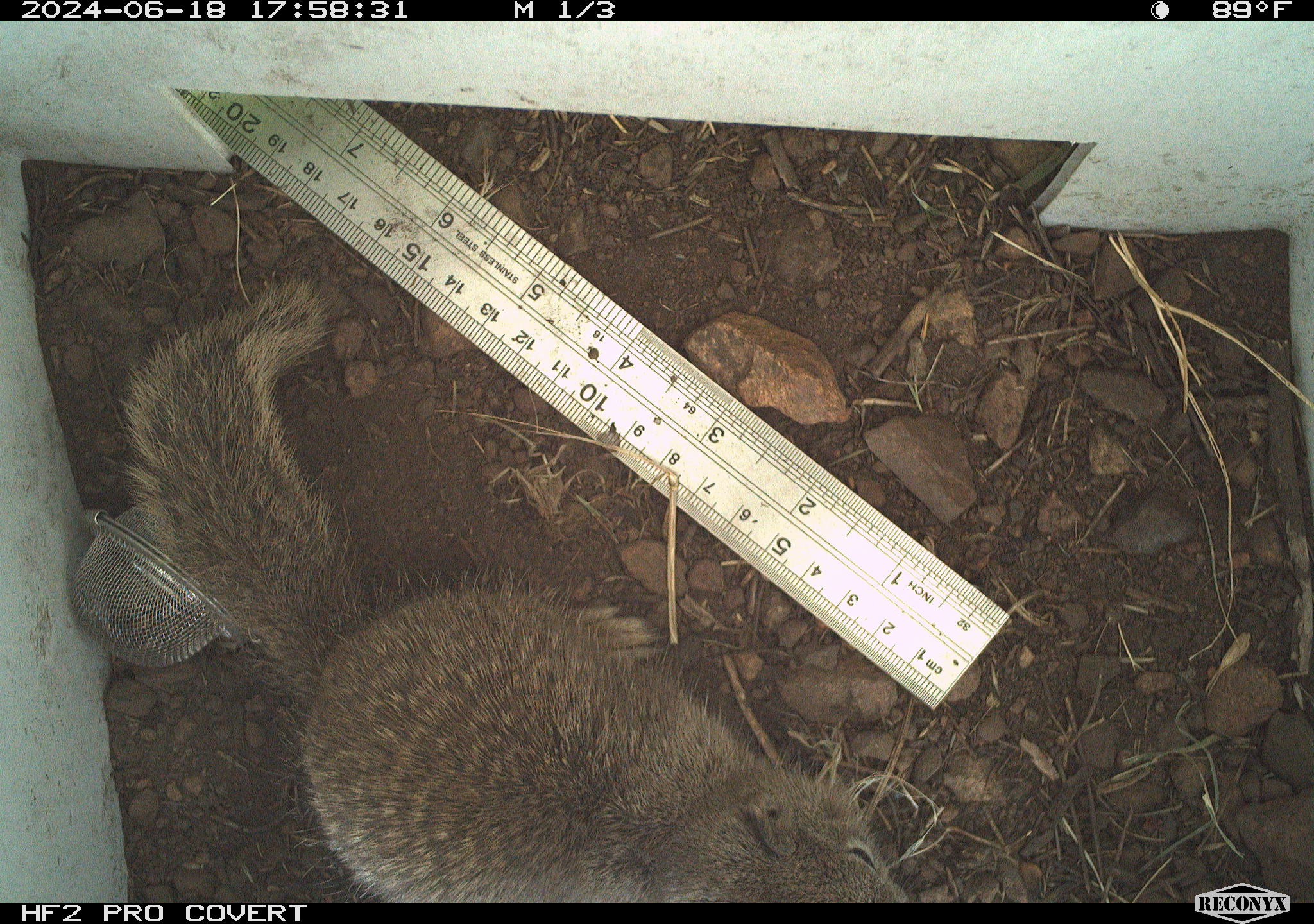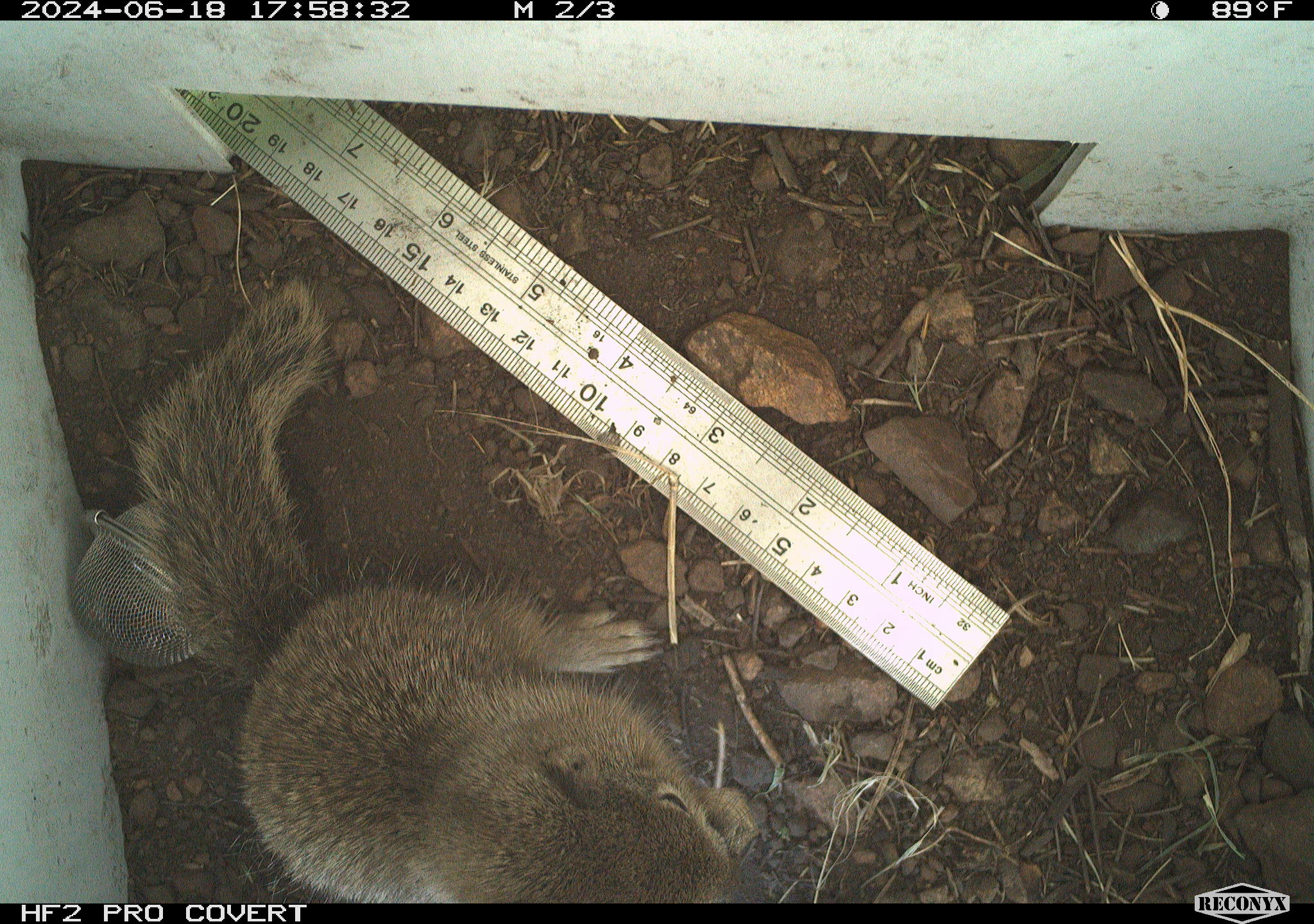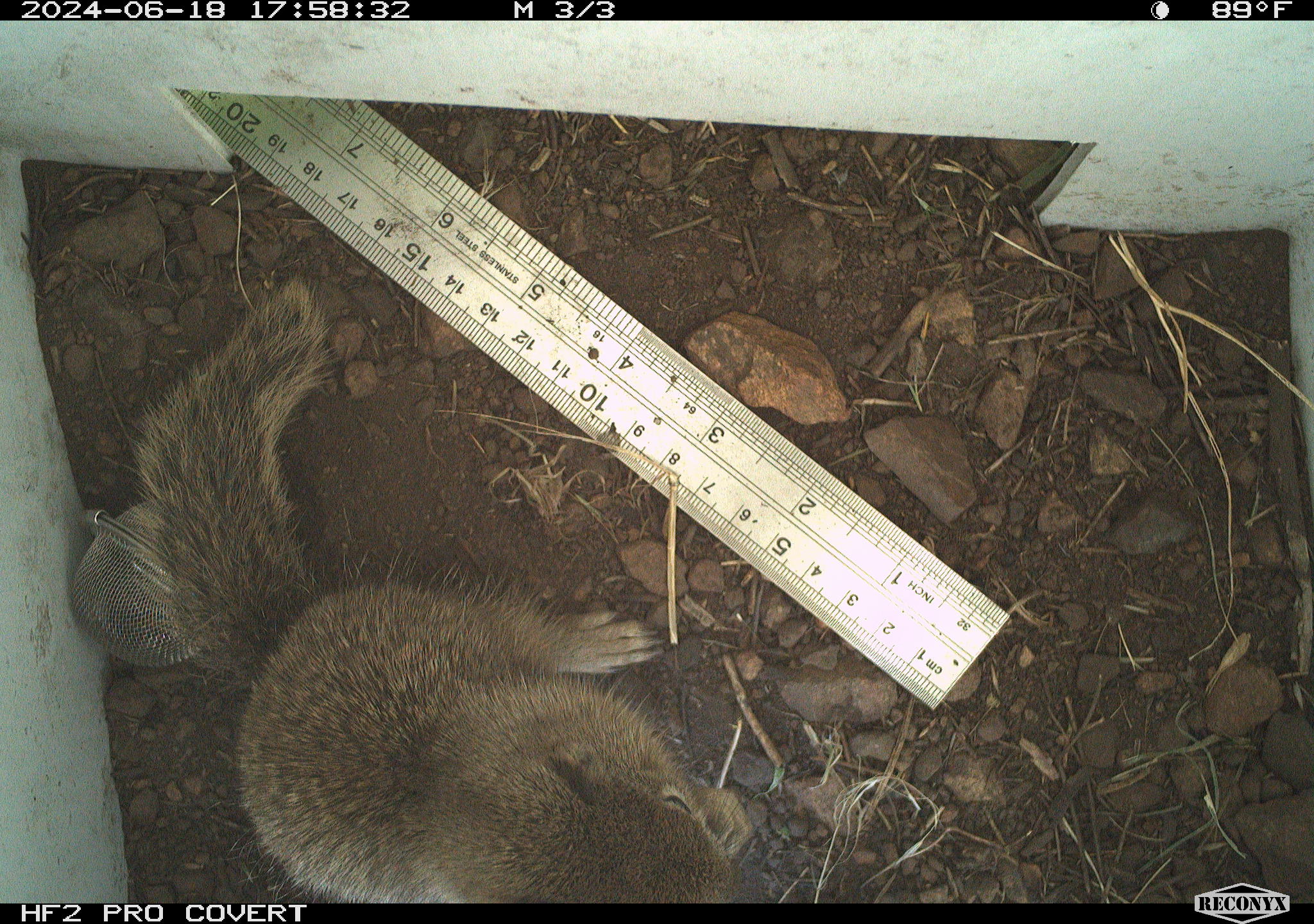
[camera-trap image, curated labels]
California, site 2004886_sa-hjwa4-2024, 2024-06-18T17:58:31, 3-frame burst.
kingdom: Animalia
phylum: Chordata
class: Mammalia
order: Rodentia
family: Sciuridae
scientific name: Sciuridae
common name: squirrels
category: sciuridae family